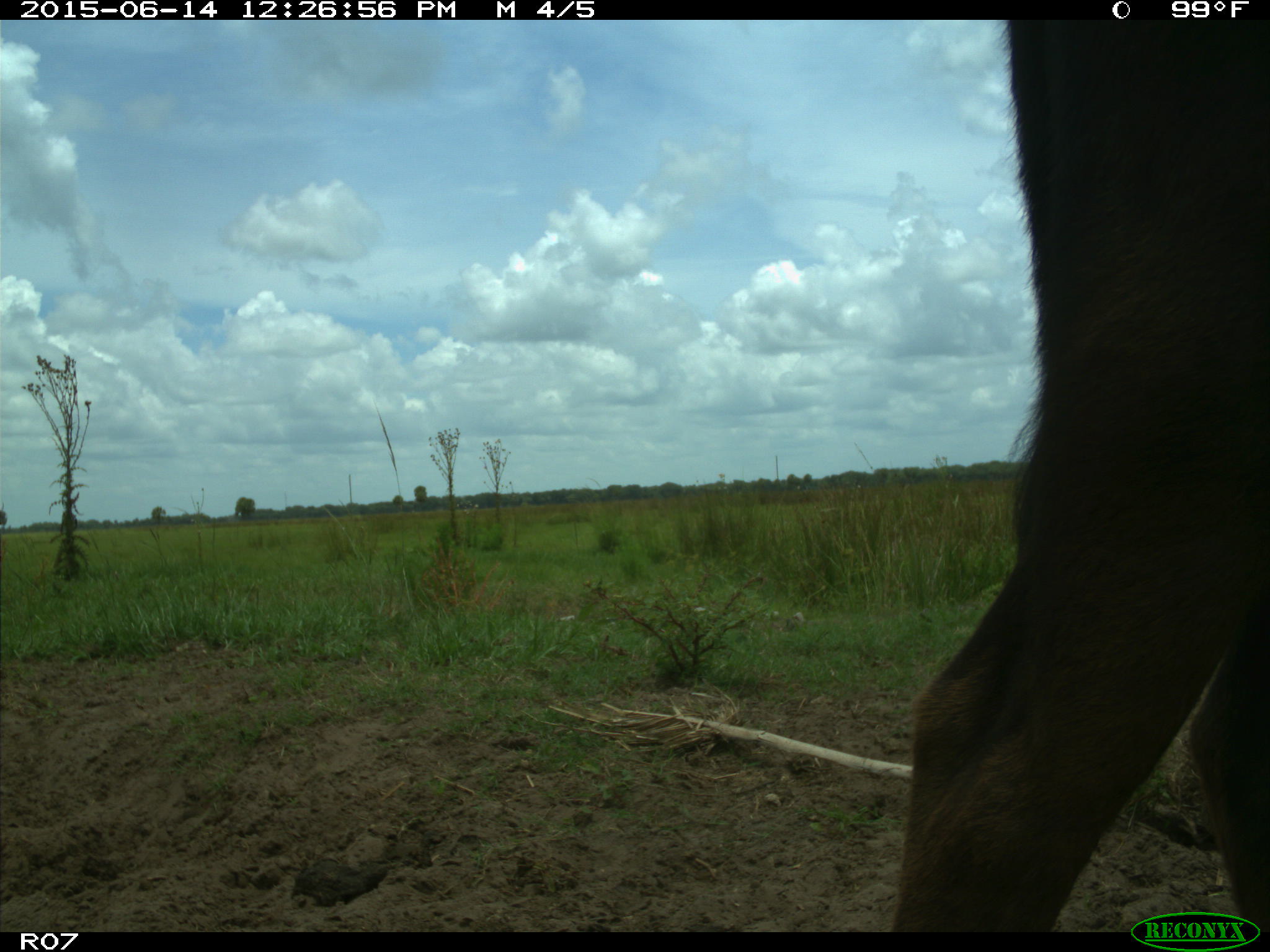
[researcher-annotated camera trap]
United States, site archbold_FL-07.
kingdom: Animalia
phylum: Chordata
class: Mammalia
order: Artiodactyla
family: Bovidae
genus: Bos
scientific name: Bos taurus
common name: domestic cow